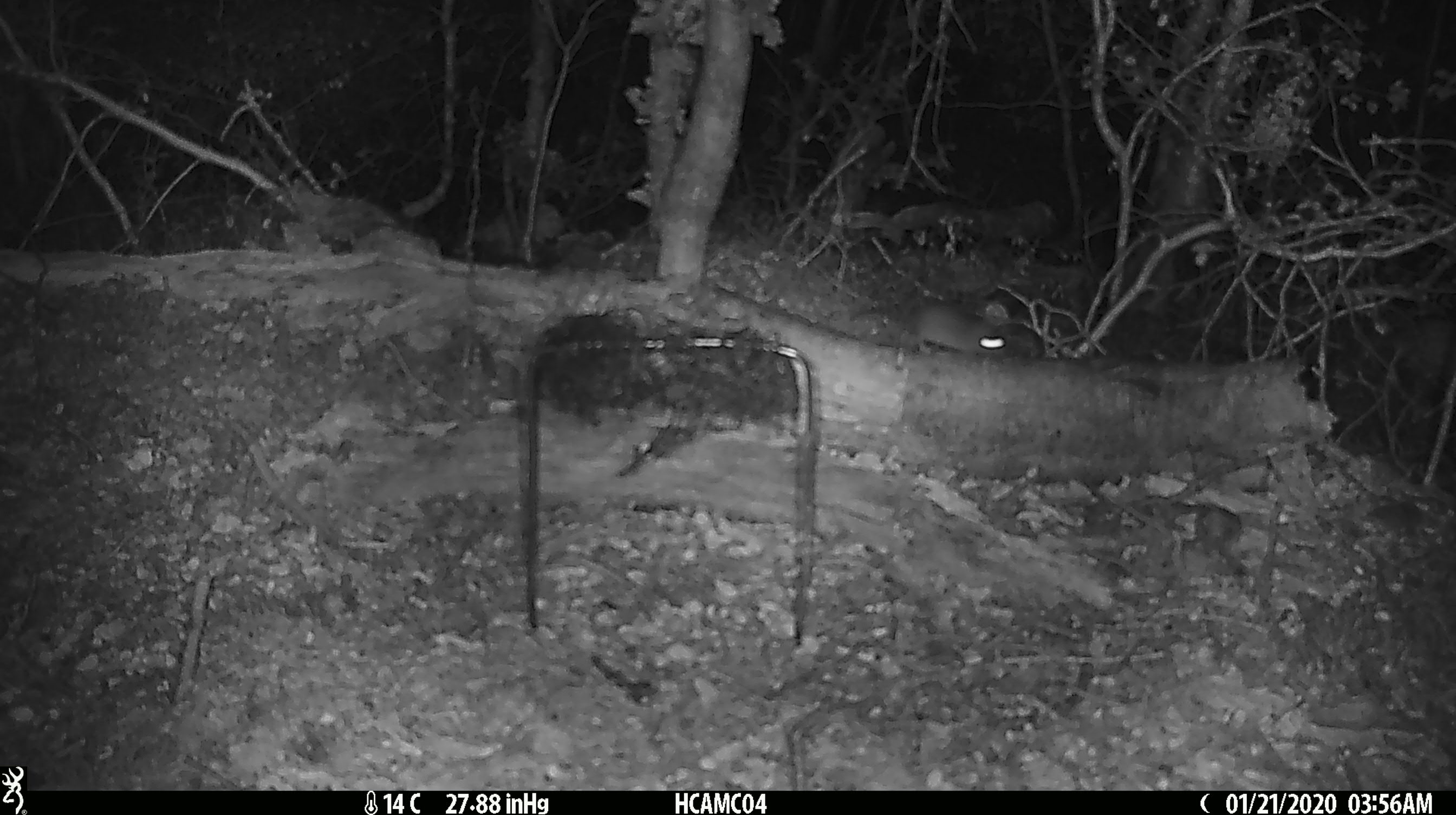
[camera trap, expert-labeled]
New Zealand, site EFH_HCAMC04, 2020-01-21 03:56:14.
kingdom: Animalia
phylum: Chordata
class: Mammalia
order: Rodentia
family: Muridae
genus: Mus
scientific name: Mus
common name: mouse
Mouse (Mus).